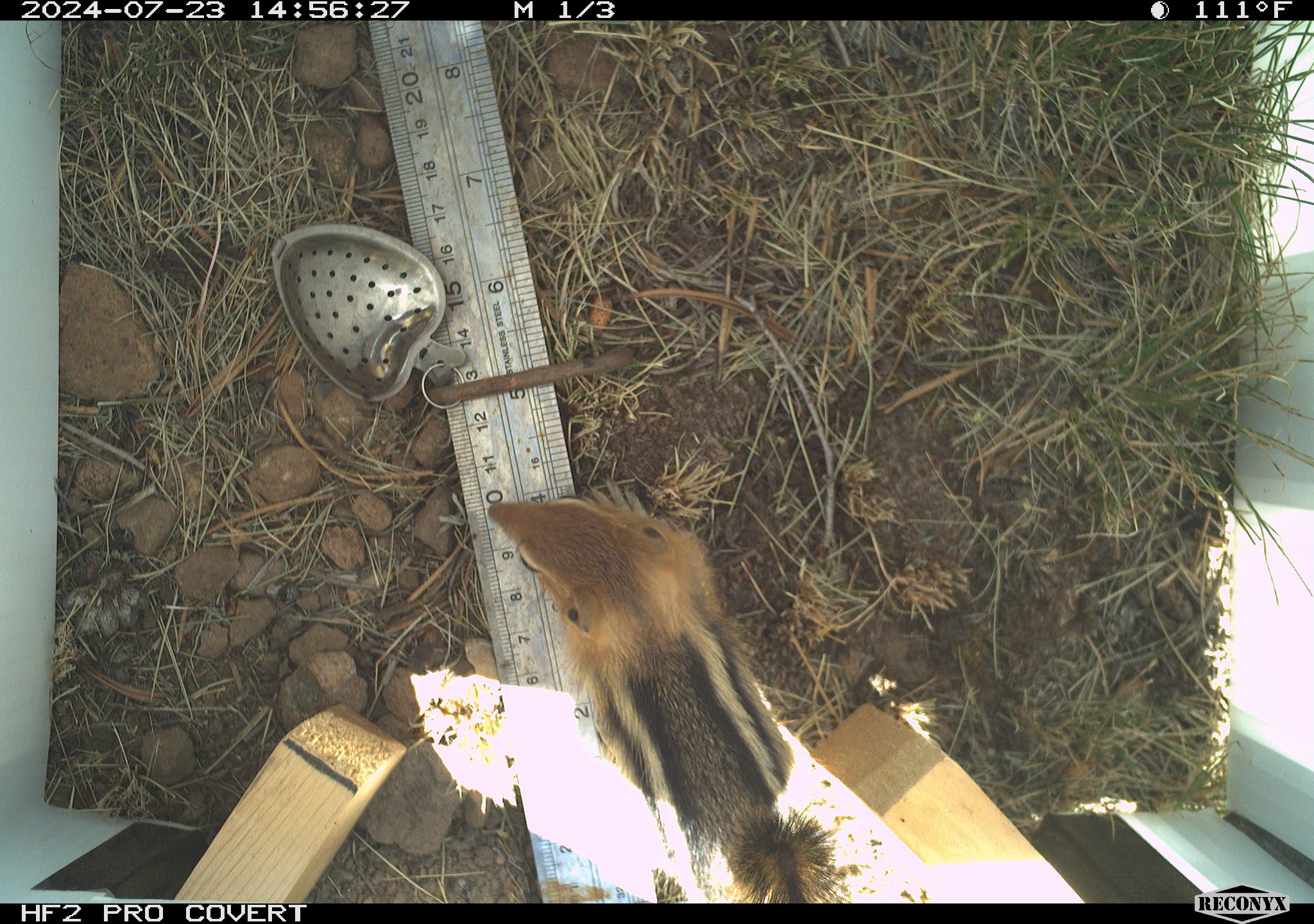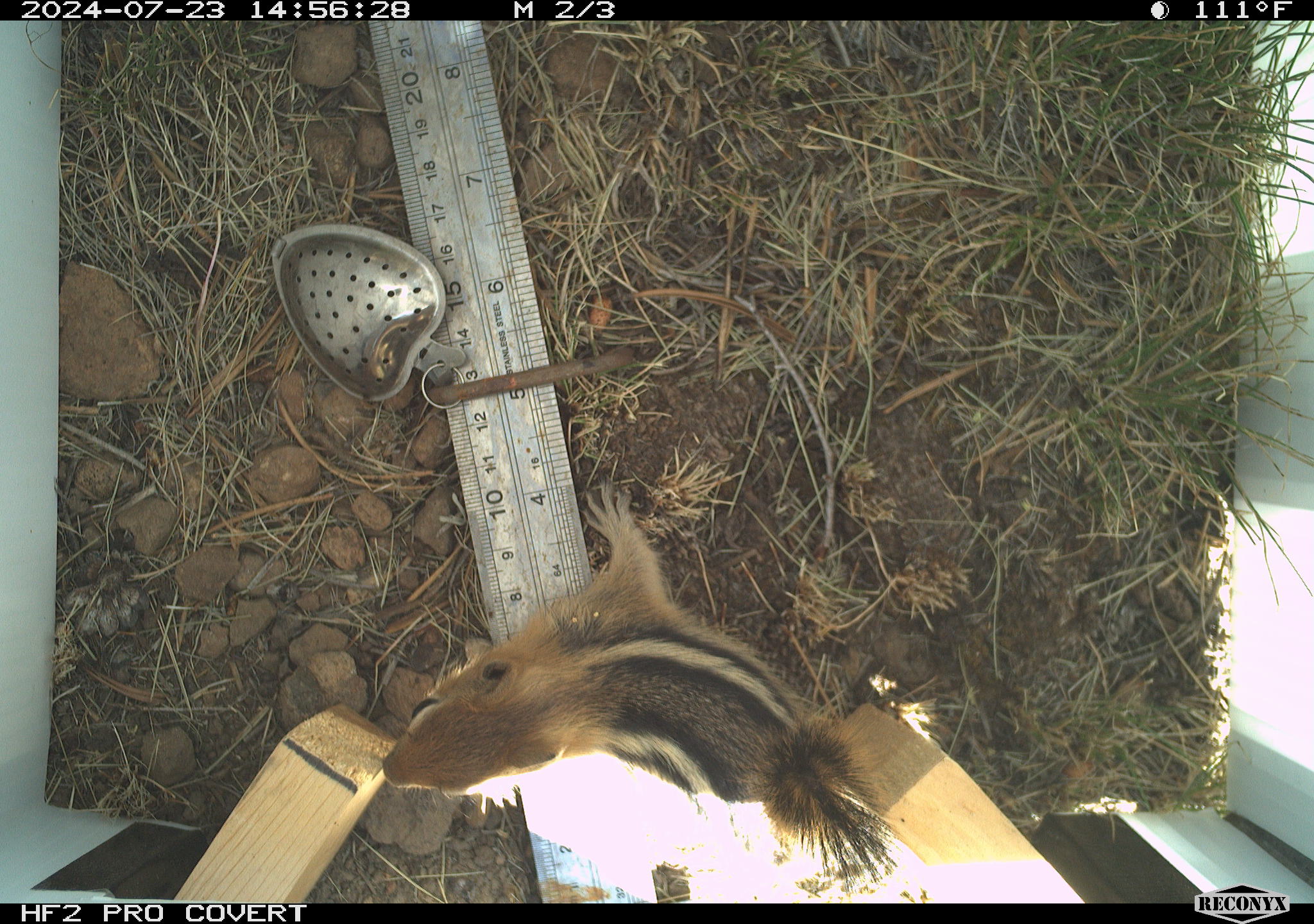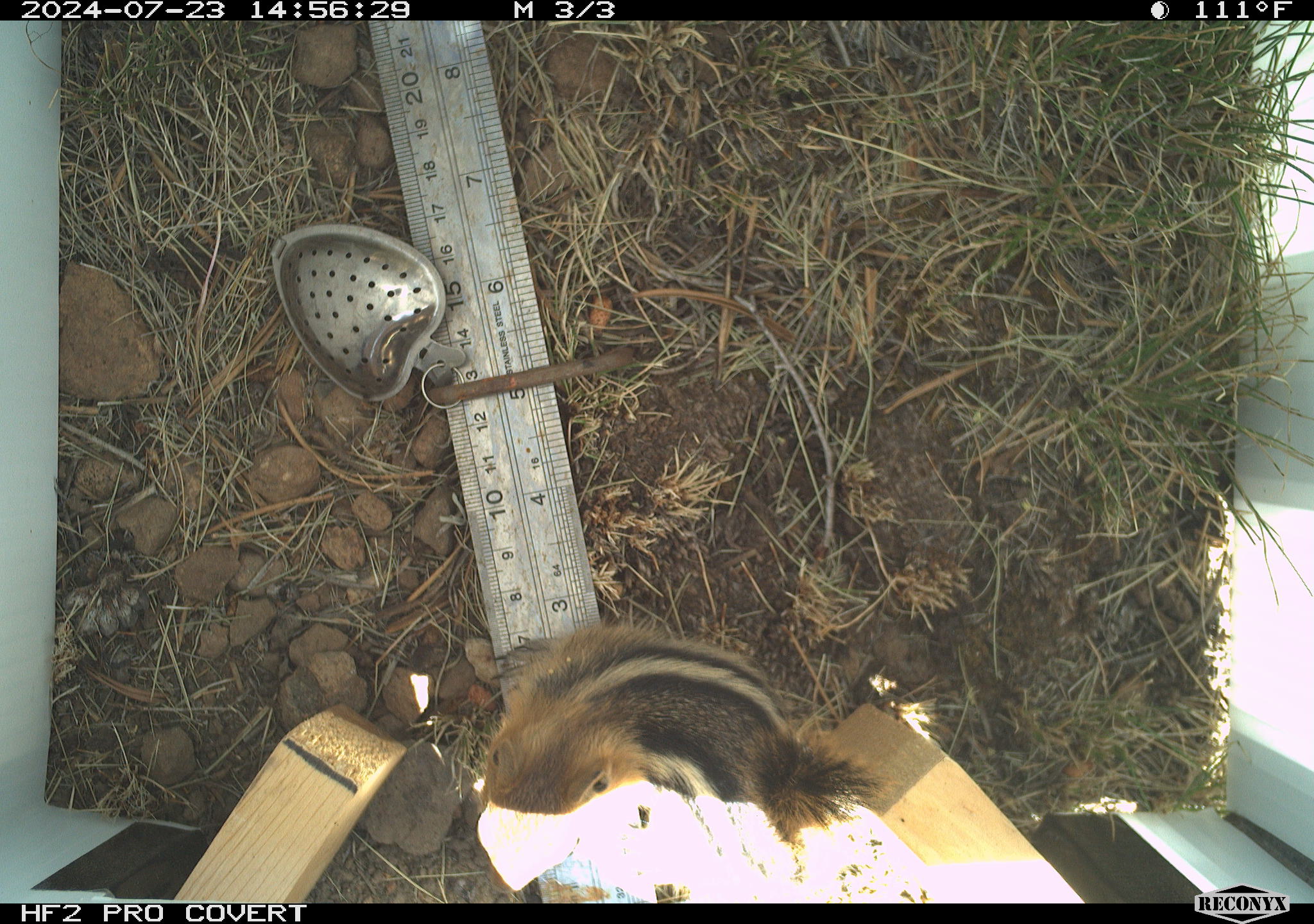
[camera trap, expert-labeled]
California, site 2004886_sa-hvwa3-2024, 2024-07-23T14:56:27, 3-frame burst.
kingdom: Animalia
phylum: Chordata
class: Mammalia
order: Rodentia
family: Sciuridae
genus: Callospermophilus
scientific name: Callospermophilus lateralis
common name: golden mantled ground squirrel